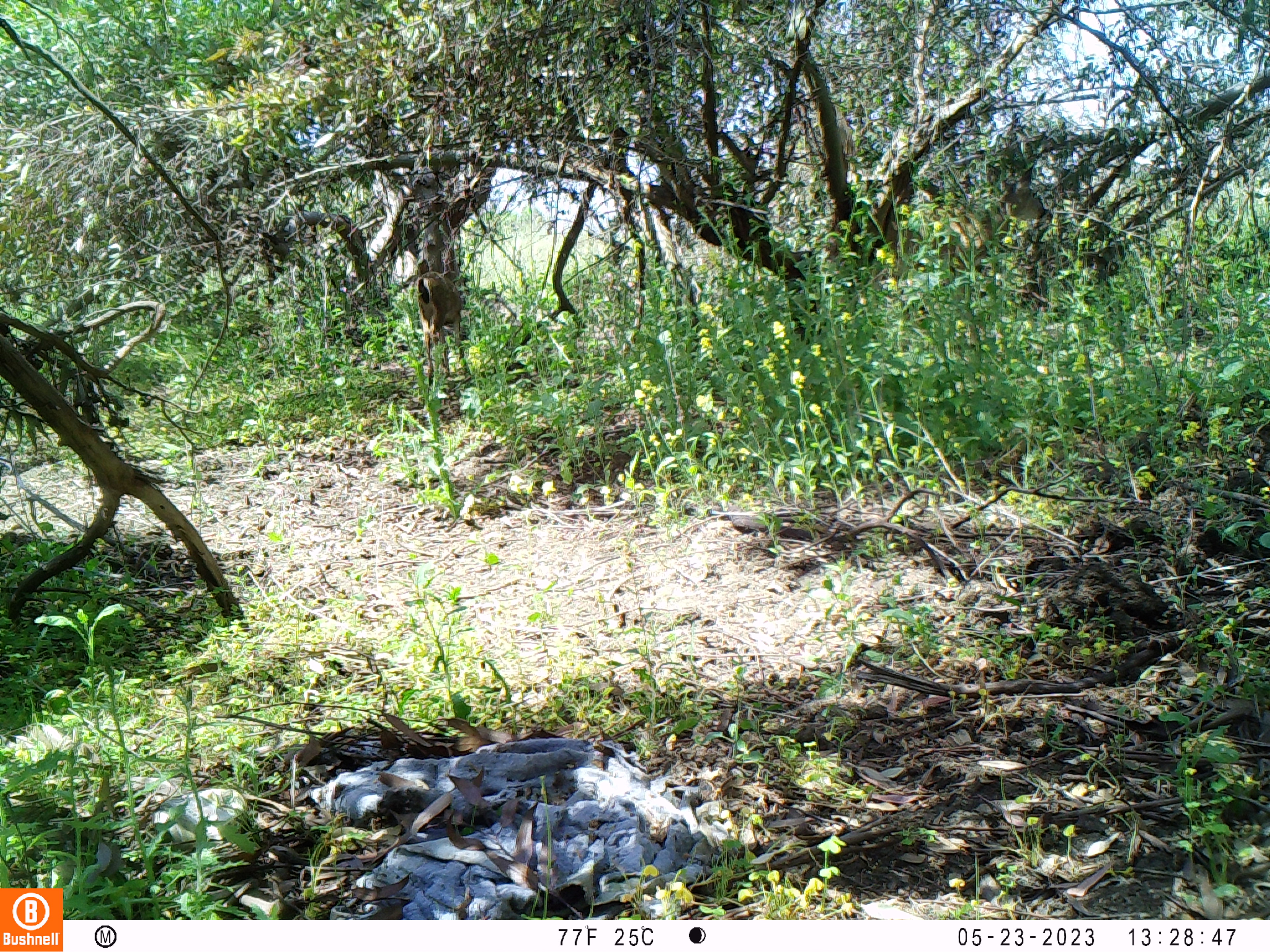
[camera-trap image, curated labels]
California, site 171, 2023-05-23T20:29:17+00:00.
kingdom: Animalia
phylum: Chordata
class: Mammalia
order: Artiodactyla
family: Cervidae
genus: Odocoileus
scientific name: Odocoileus hemionus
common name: mule deer